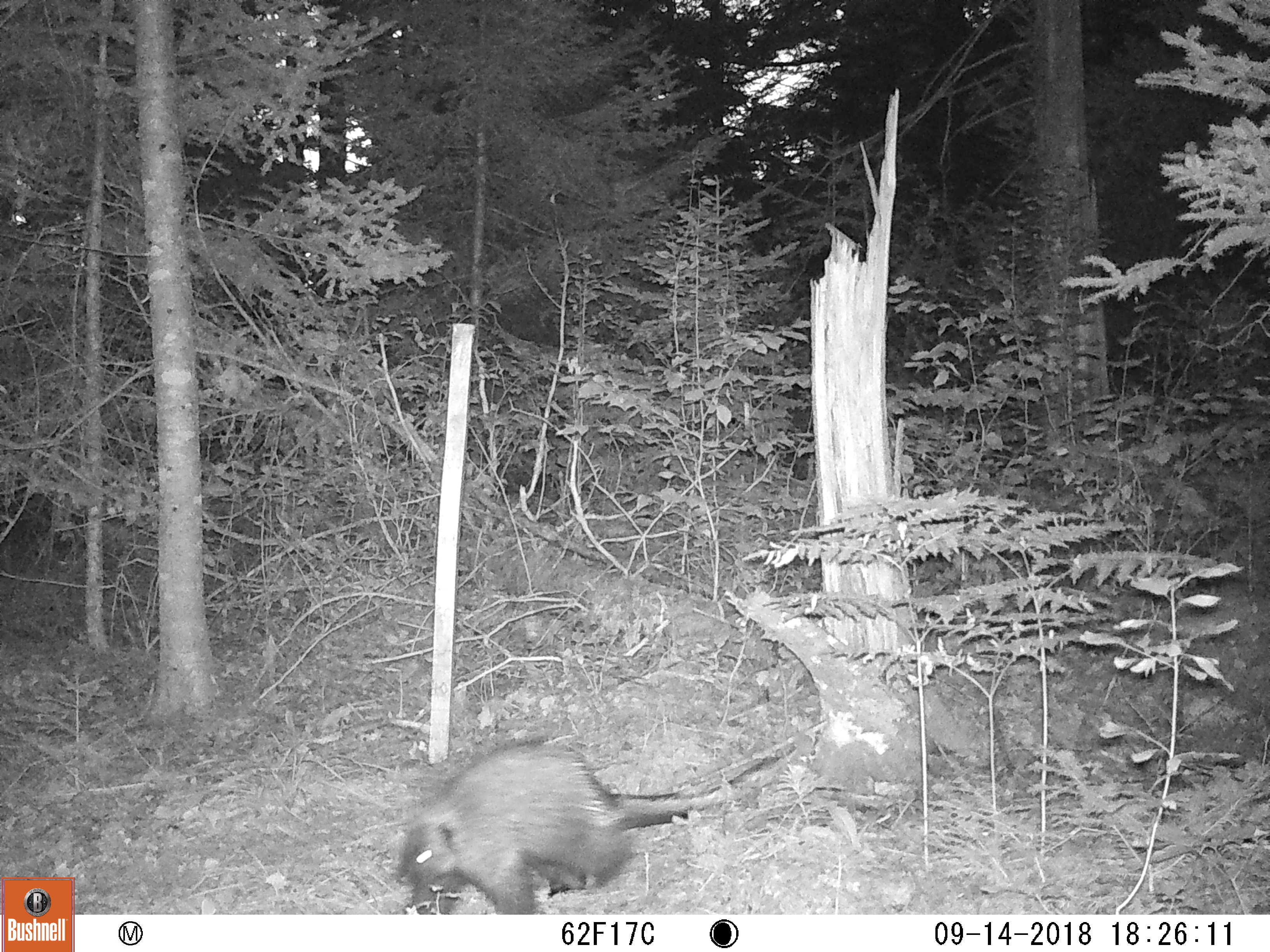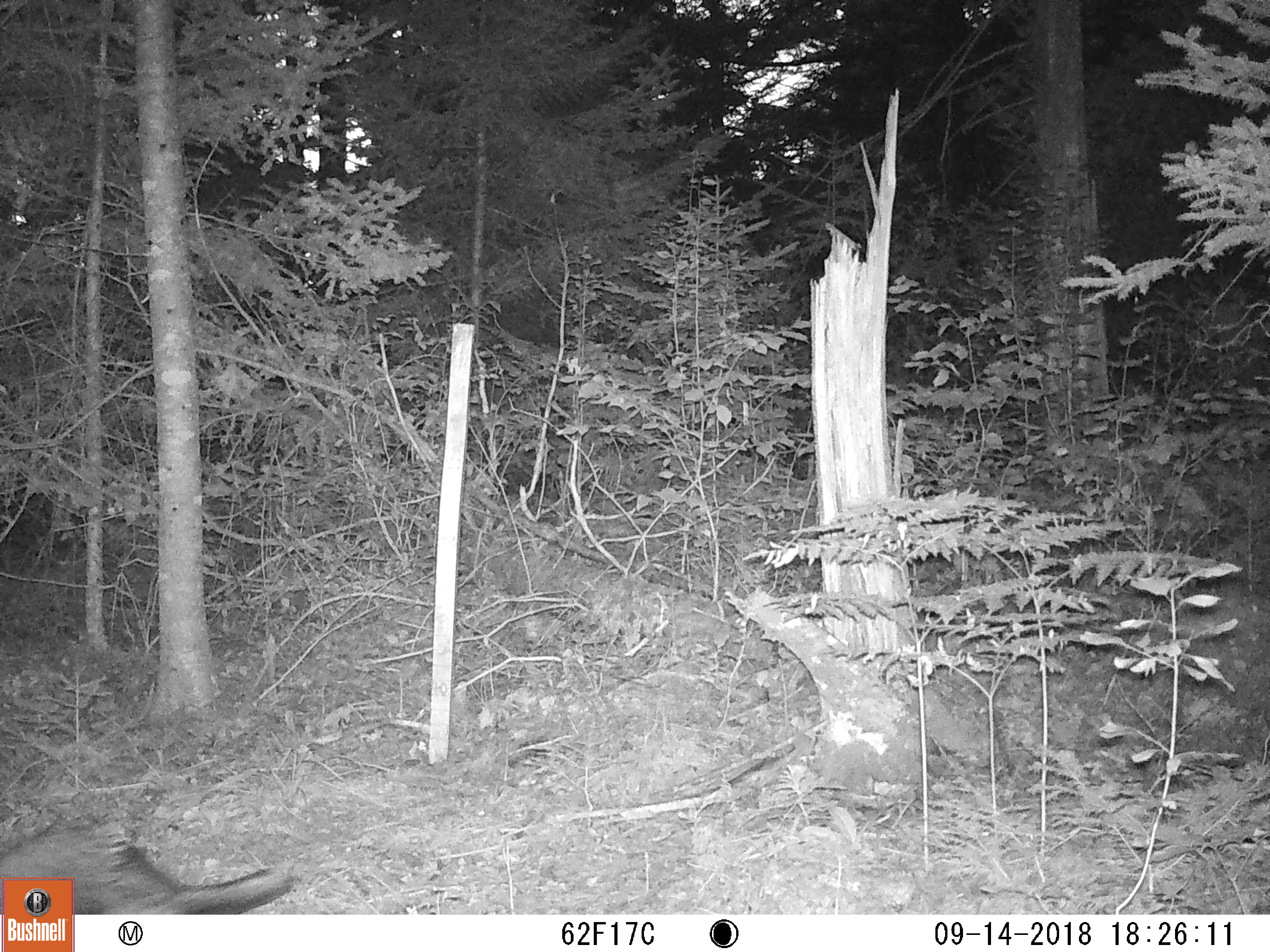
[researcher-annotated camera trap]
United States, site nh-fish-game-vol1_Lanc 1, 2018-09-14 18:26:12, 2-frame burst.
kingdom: Animalia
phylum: Chordata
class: Mammalia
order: Rodentia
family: Erethizontidae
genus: Erethizon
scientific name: Erethizon dorsatum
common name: porcupine